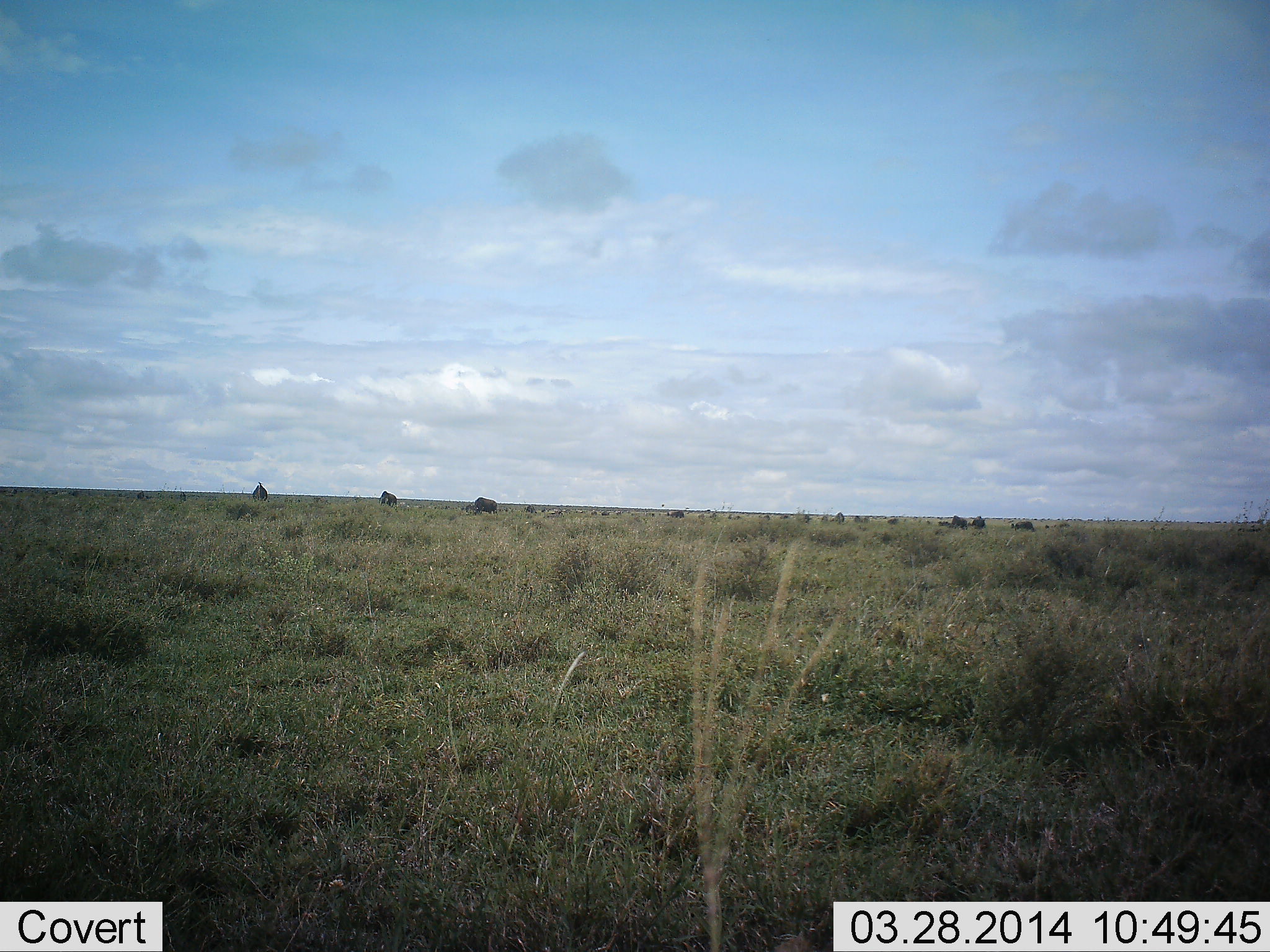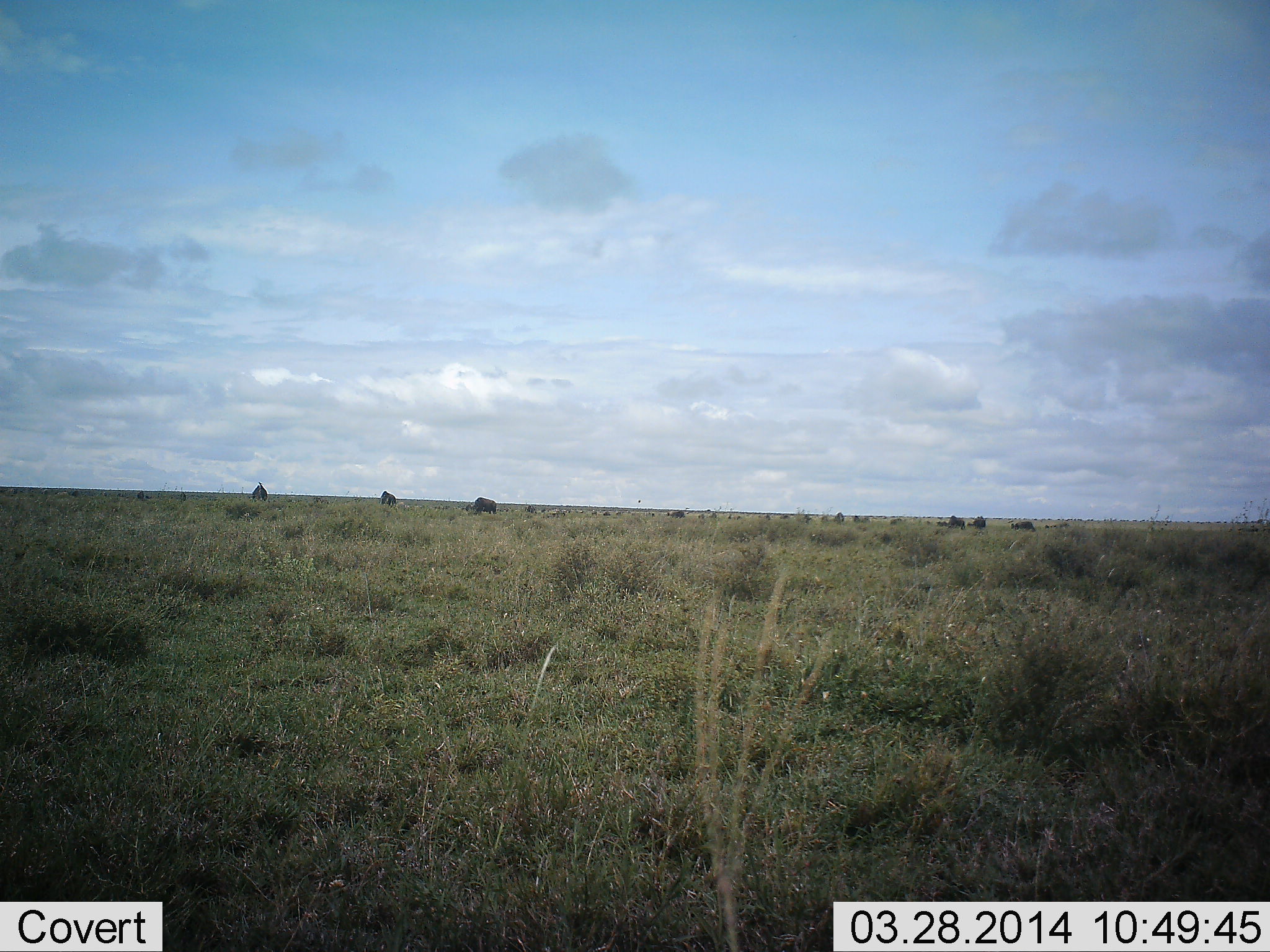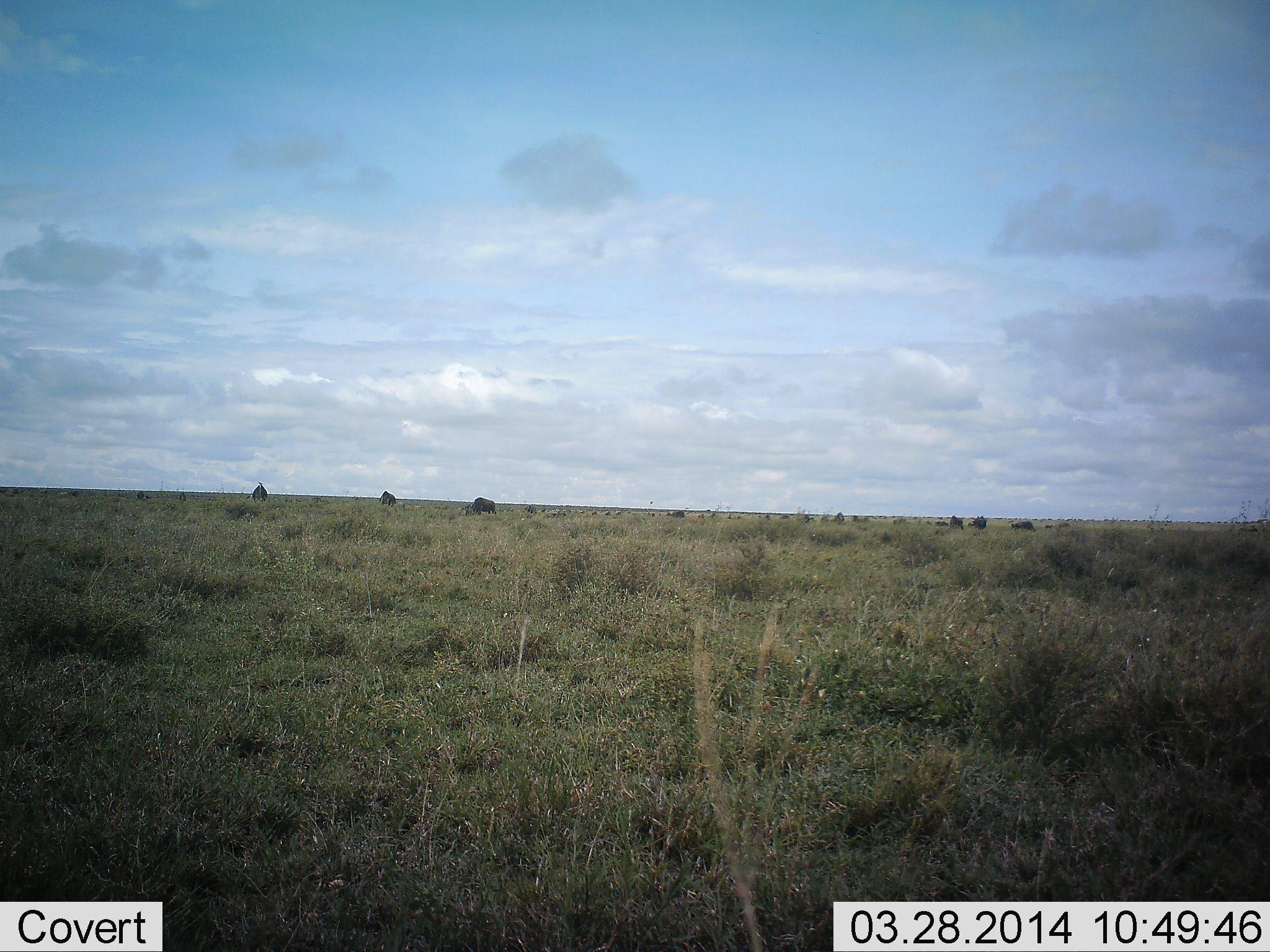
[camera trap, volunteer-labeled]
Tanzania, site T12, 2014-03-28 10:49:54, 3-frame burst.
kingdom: Animalia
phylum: Chordata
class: Mammalia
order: Artiodactyla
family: Bovidae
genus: Connochaetes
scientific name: Connochaetes taurinus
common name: blue wildebeest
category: wildebeest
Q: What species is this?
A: Wildebeest (blue wildebeest) (Connochaetes taurinus).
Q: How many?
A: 11-50.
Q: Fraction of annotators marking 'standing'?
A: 20%.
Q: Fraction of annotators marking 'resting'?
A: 0%.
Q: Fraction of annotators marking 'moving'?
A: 20%.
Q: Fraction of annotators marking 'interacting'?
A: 0%.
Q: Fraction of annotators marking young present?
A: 0%.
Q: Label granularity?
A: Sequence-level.